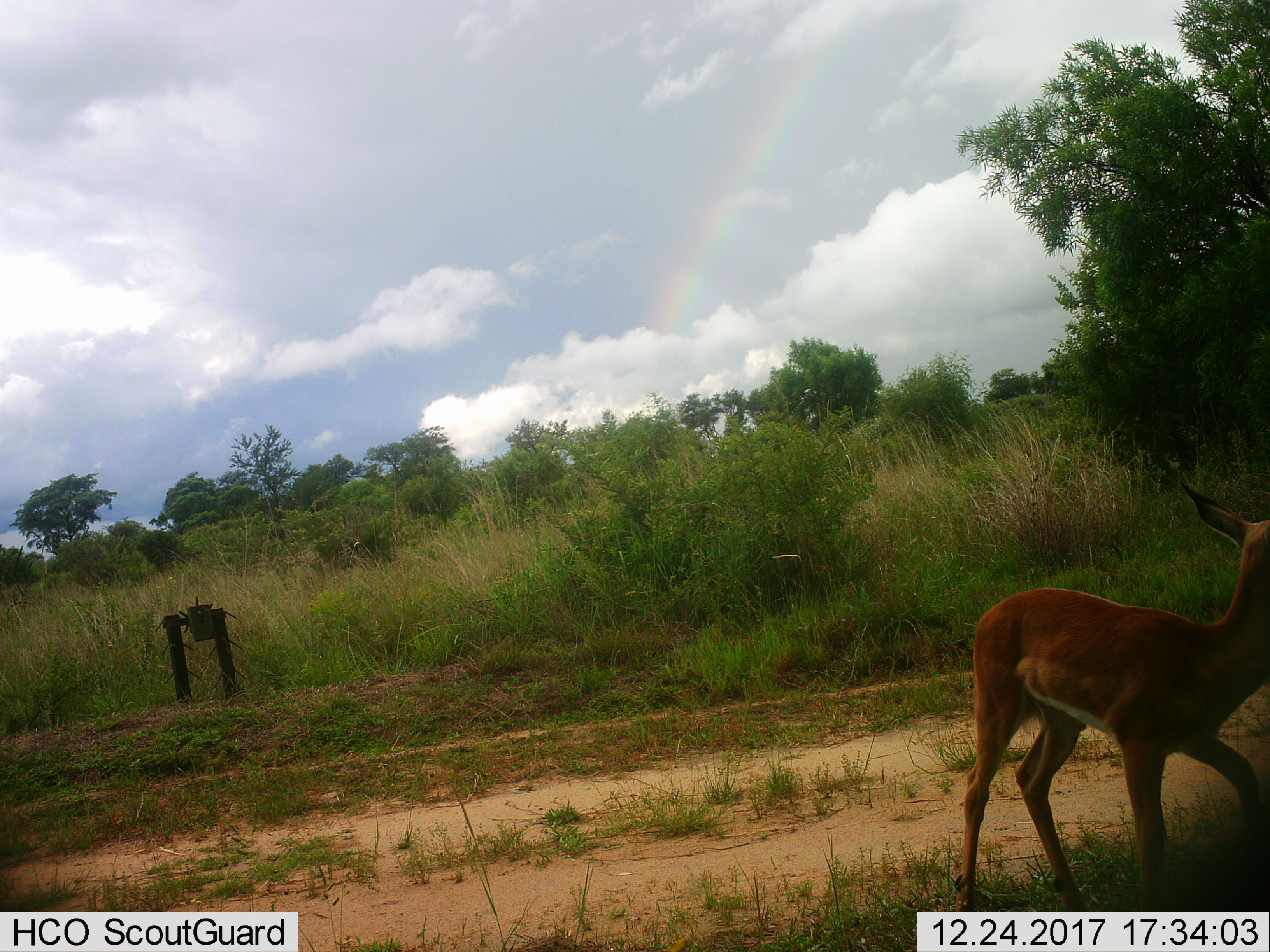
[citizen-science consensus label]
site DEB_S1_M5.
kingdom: Animalia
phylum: Chordata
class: Mammalia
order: Artiodactyla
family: Bovidae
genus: Aepyceros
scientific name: Aepyceros melampus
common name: impala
Impala (Aepyceros melampus), count 1. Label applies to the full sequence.